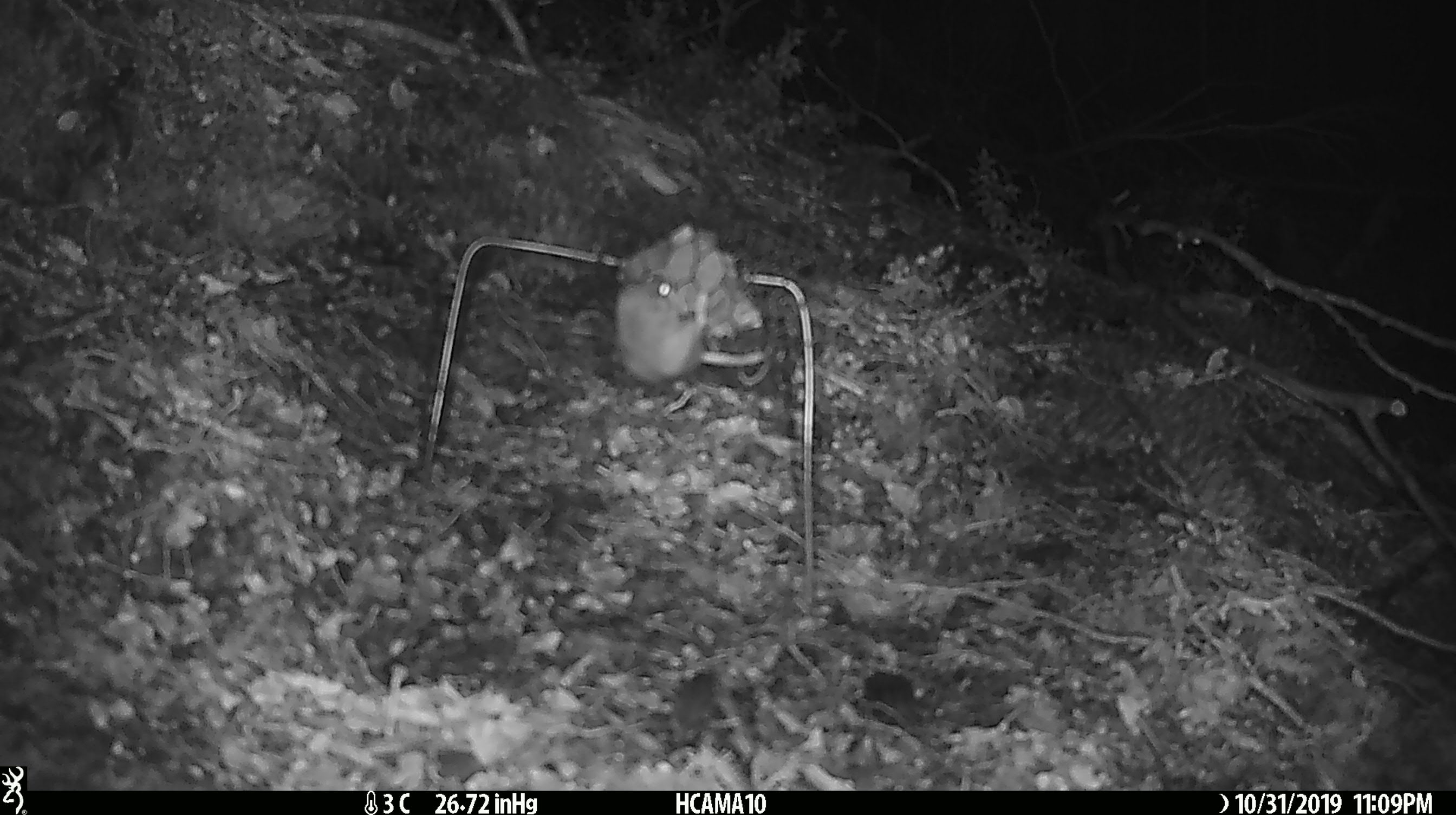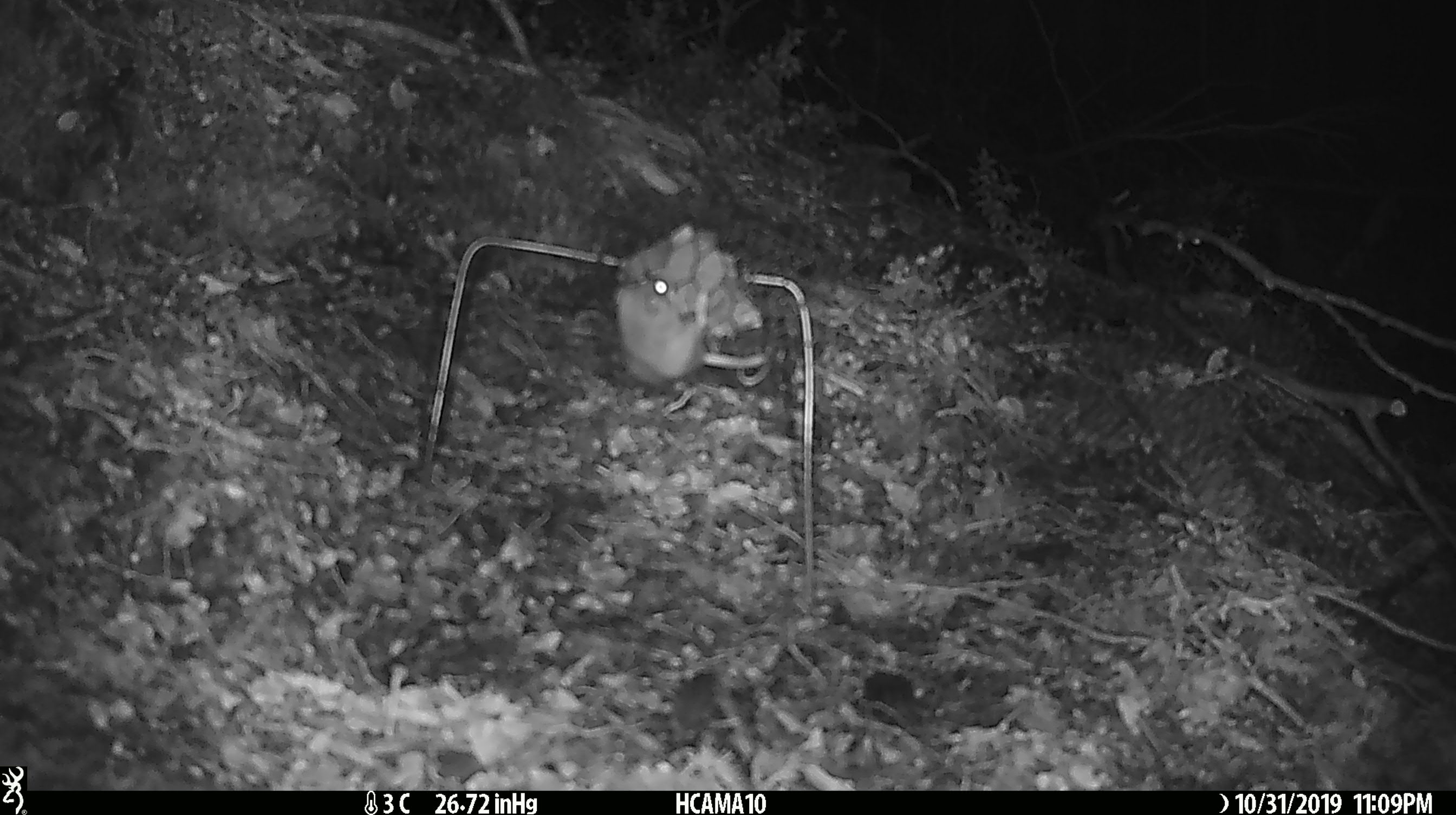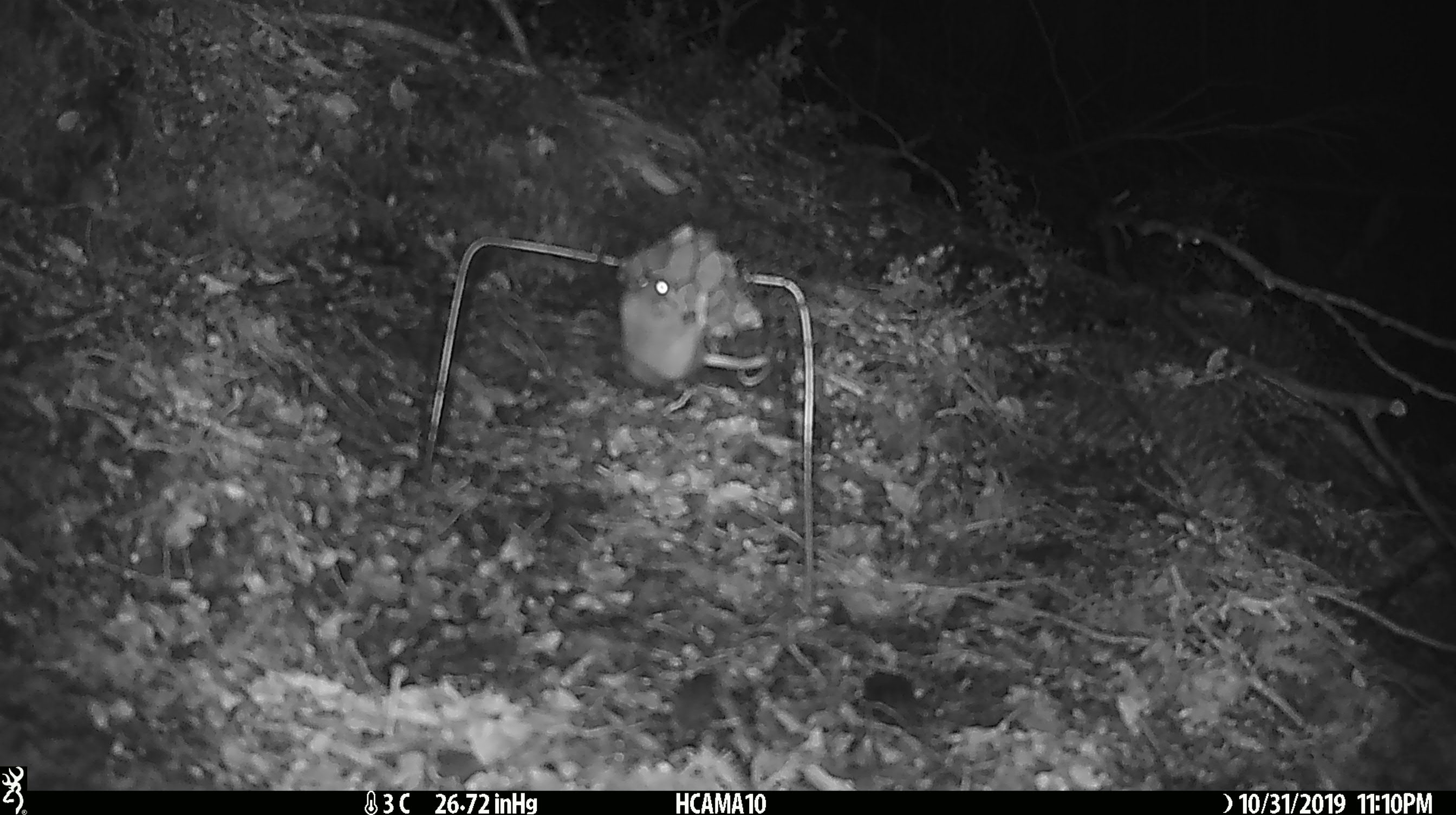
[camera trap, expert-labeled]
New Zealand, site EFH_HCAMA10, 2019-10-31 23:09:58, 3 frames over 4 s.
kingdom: Animalia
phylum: Chordata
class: Mammalia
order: Rodentia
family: Muridae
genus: Mus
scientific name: Mus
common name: mouse